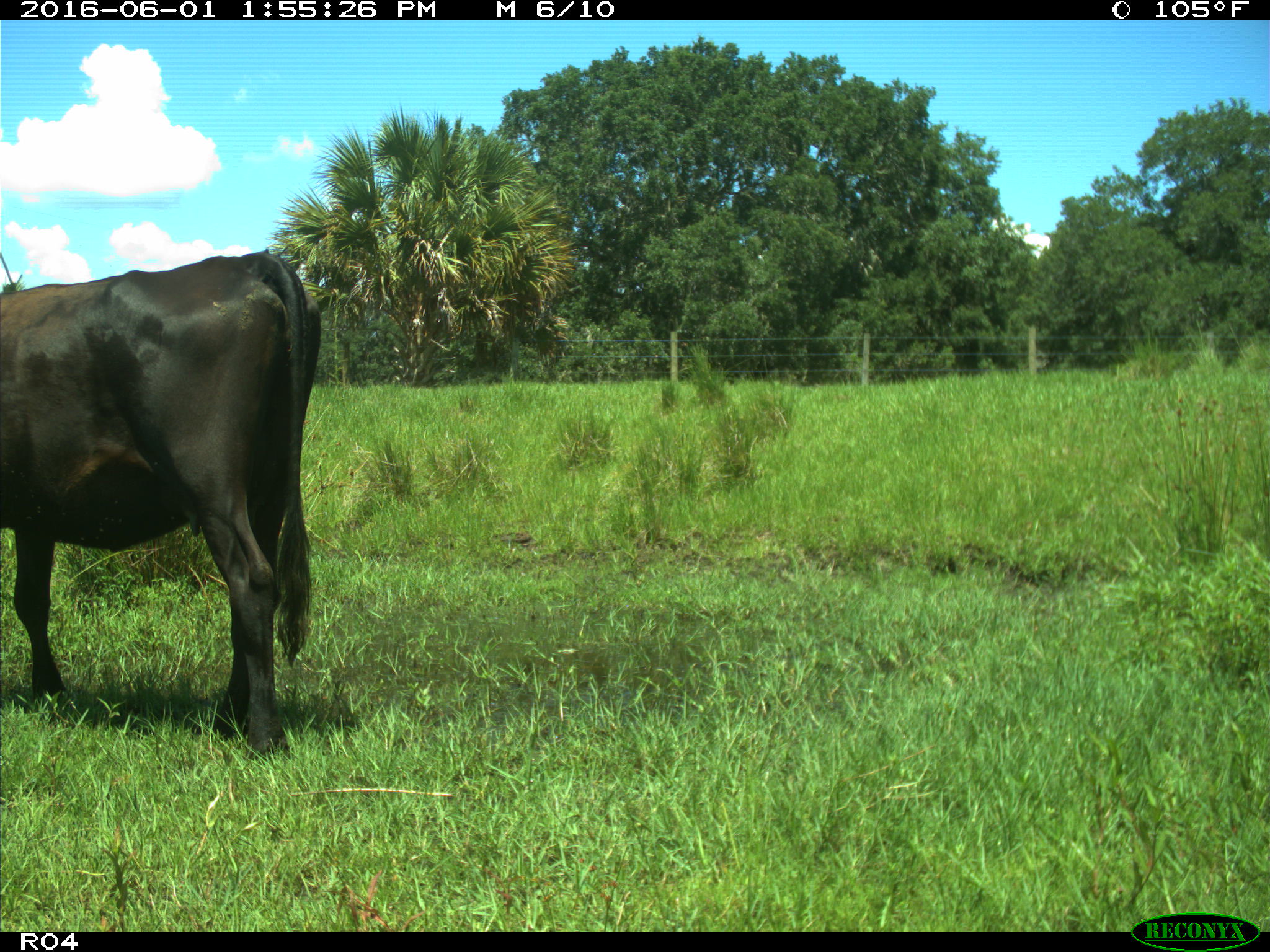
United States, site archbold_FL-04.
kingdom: Animalia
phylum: Chordata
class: Mammalia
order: Artiodactyla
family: Bovidae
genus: Bos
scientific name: Bos taurus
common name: domestic cow